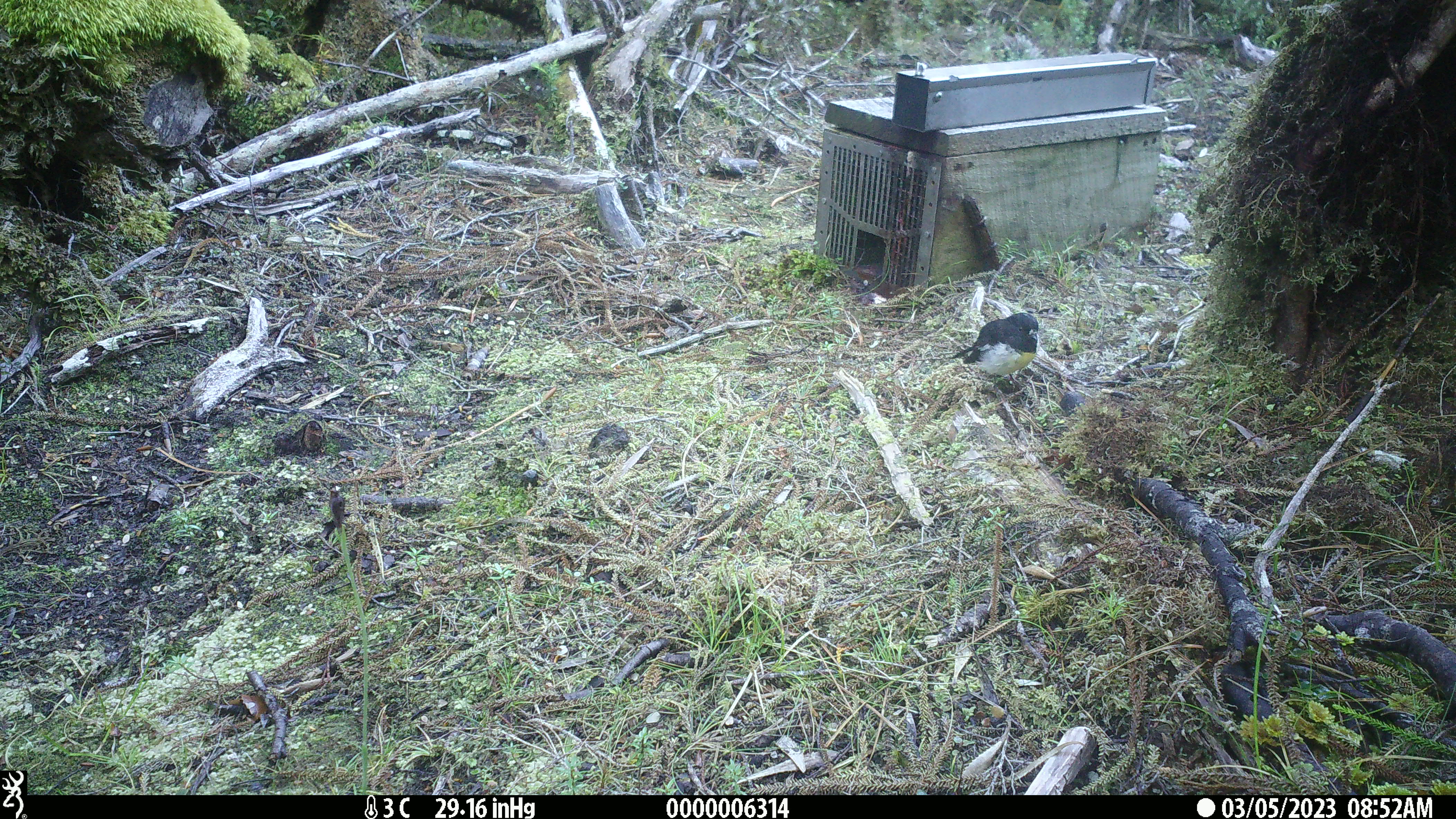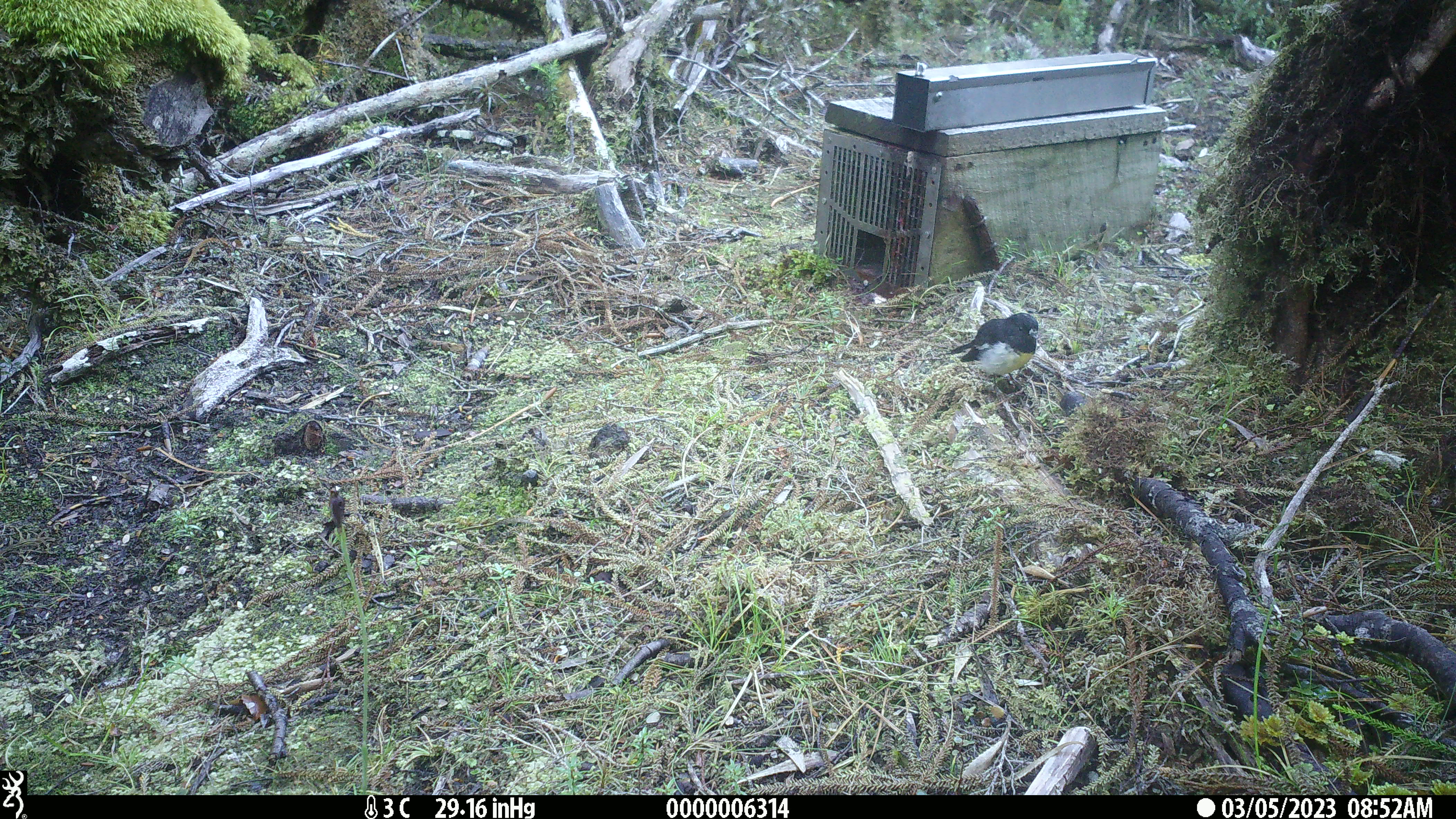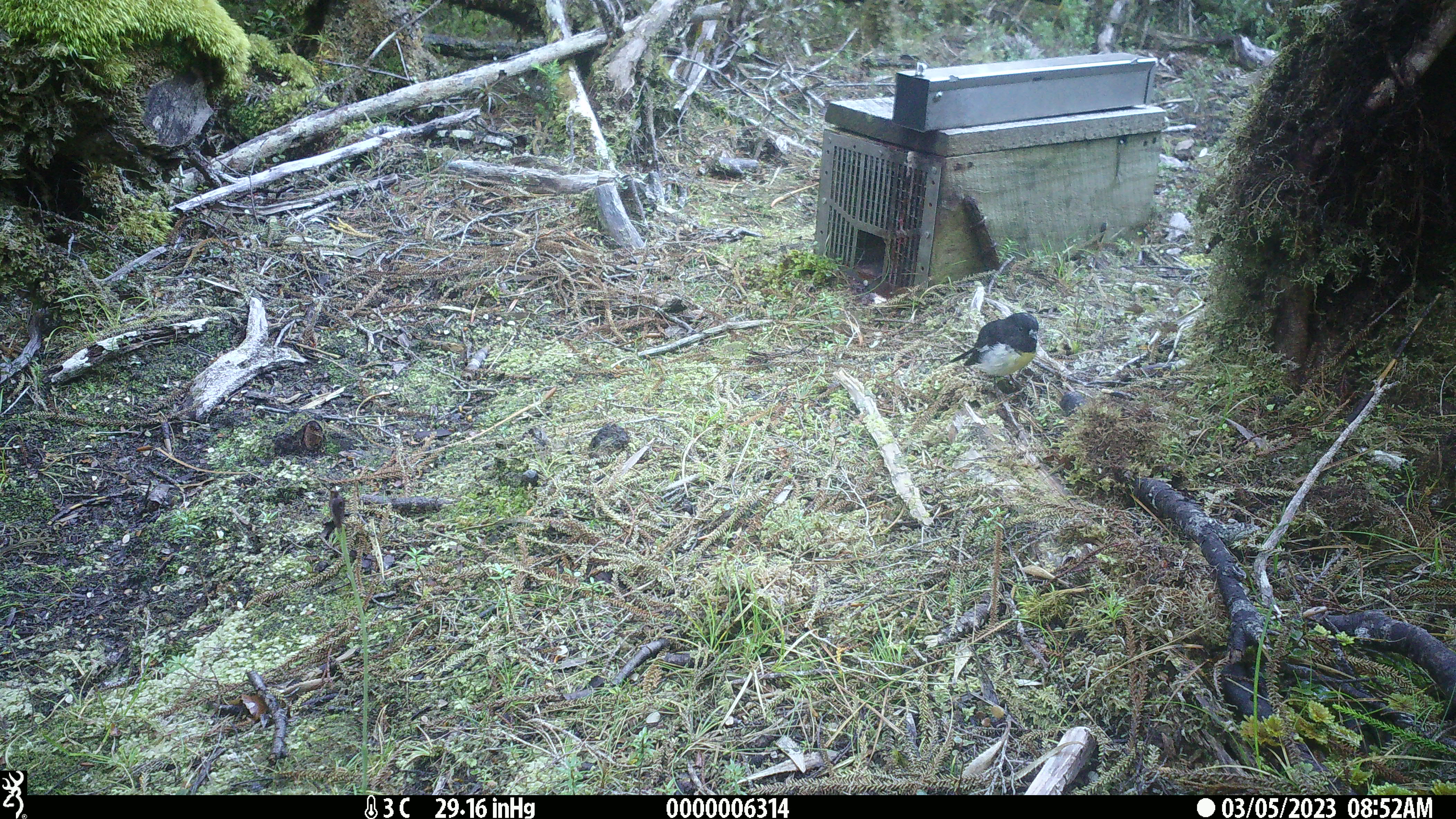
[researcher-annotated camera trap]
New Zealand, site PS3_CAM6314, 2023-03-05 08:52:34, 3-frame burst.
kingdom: Animalia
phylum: Chordata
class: Aves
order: Passeriformes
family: Petroicidae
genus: Petroica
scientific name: Petroica macrocephala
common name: tomtit